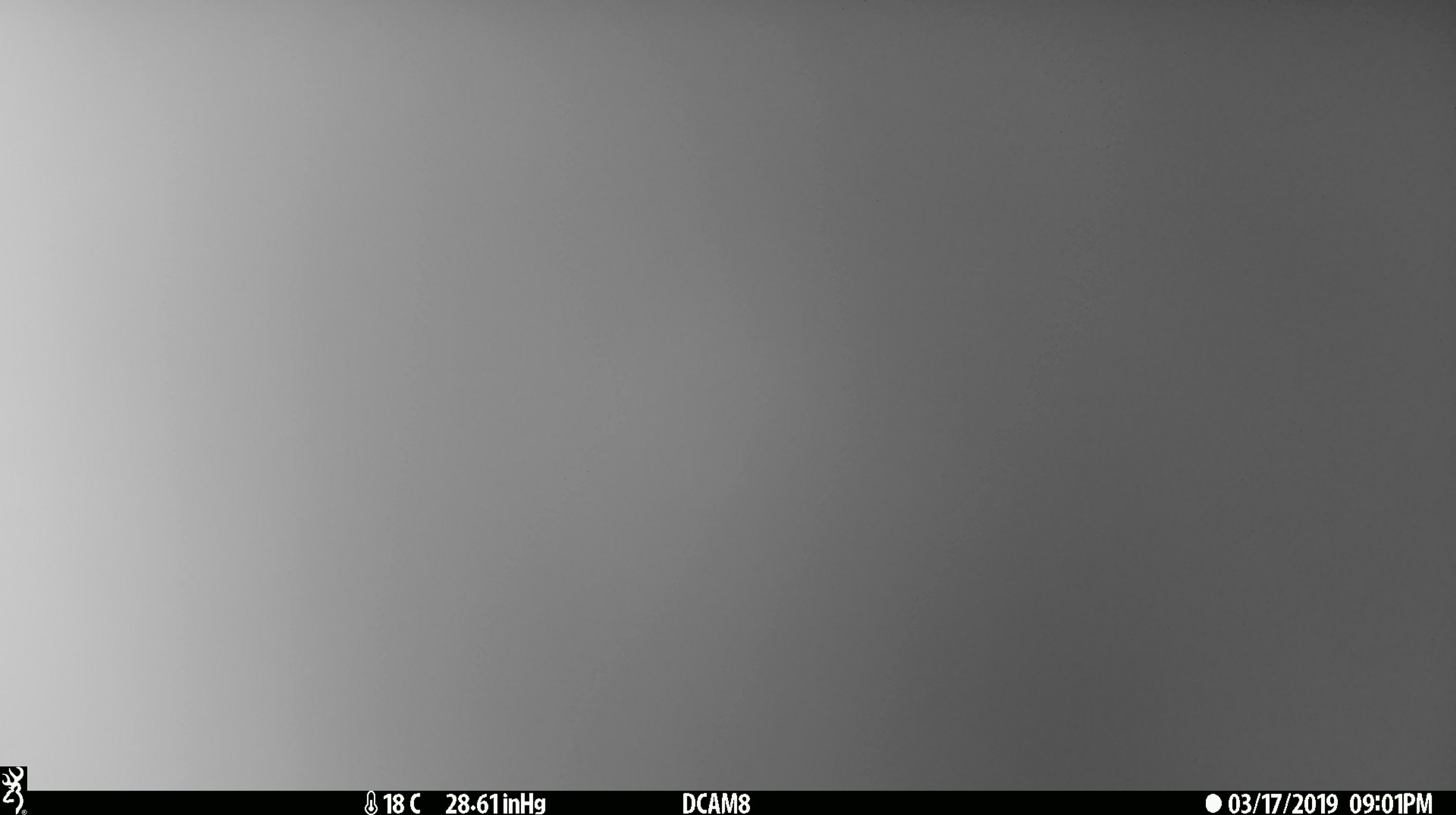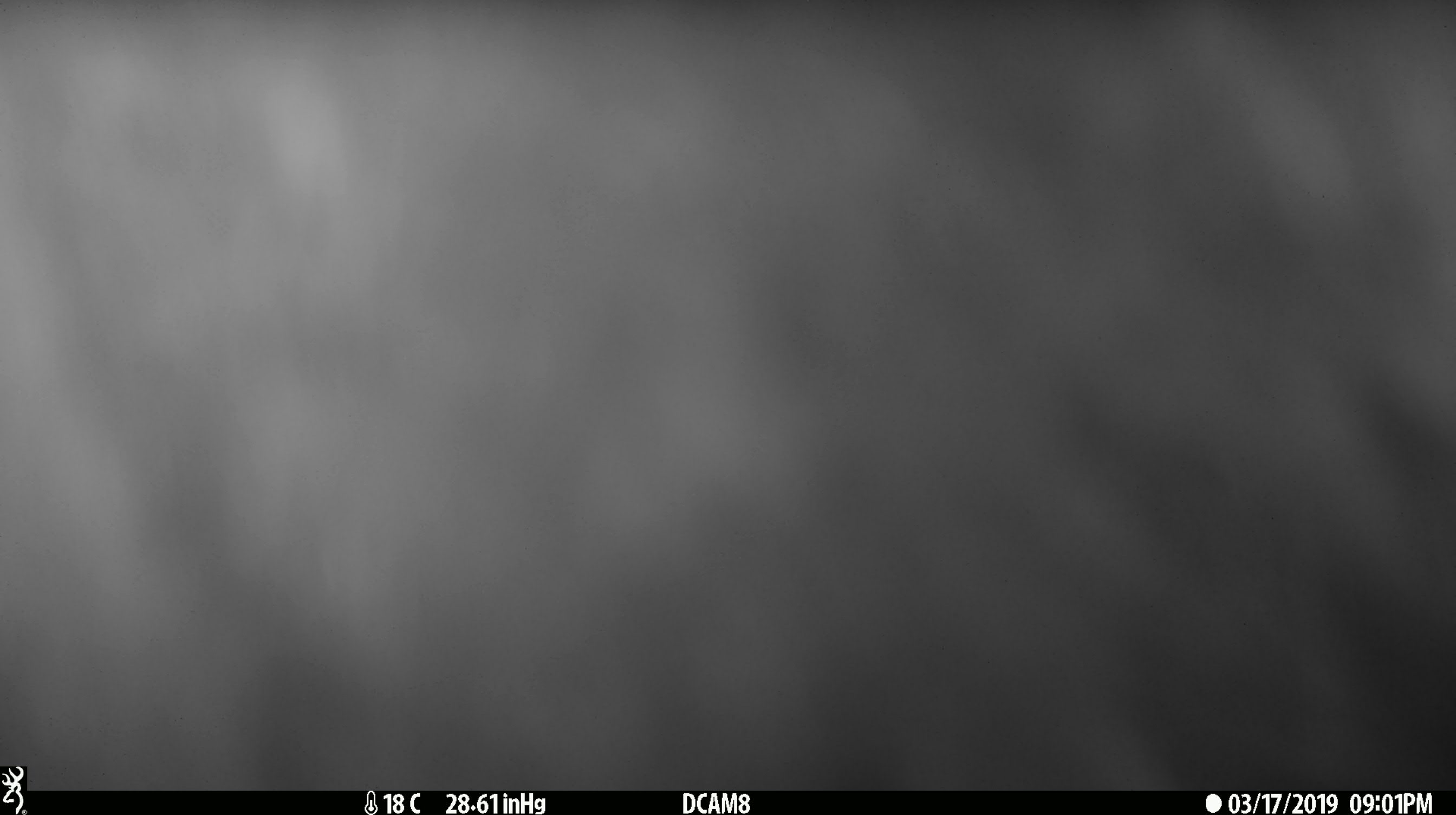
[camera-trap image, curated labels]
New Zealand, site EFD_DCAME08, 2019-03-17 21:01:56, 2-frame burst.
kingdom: Animalia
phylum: Chordata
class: Mammalia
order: Diprotodontia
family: Phalangeridae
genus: Trichosurus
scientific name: Trichosurus vulpecula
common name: common brushtail possum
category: possum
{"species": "possum (common brushtail possum) (Trichosurus vulpecula)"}